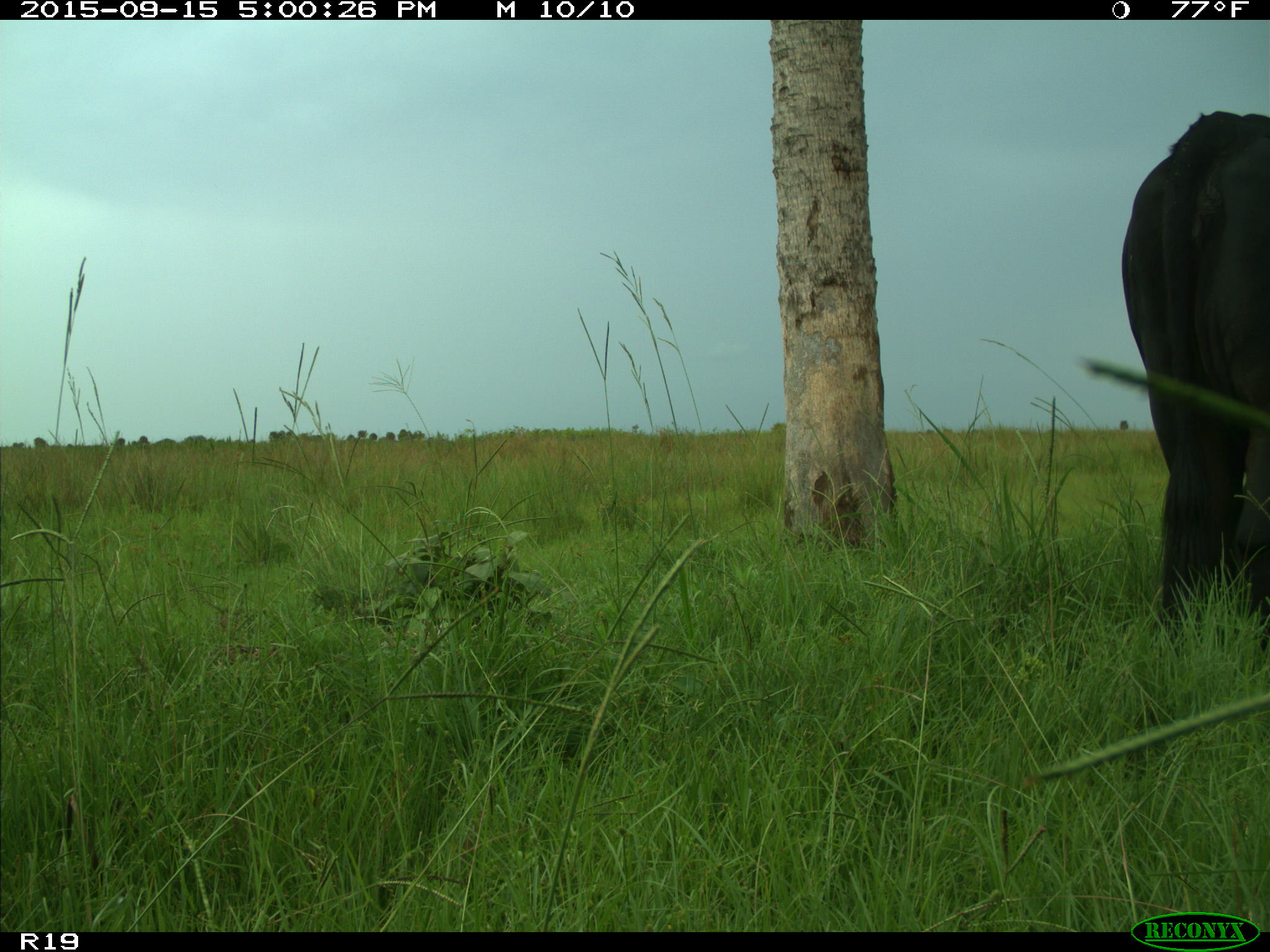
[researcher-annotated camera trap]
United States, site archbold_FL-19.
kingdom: Animalia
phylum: Chordata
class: Mammalia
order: Artiodactyla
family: Bovidae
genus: Bos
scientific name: Bos taurus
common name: domestic cow